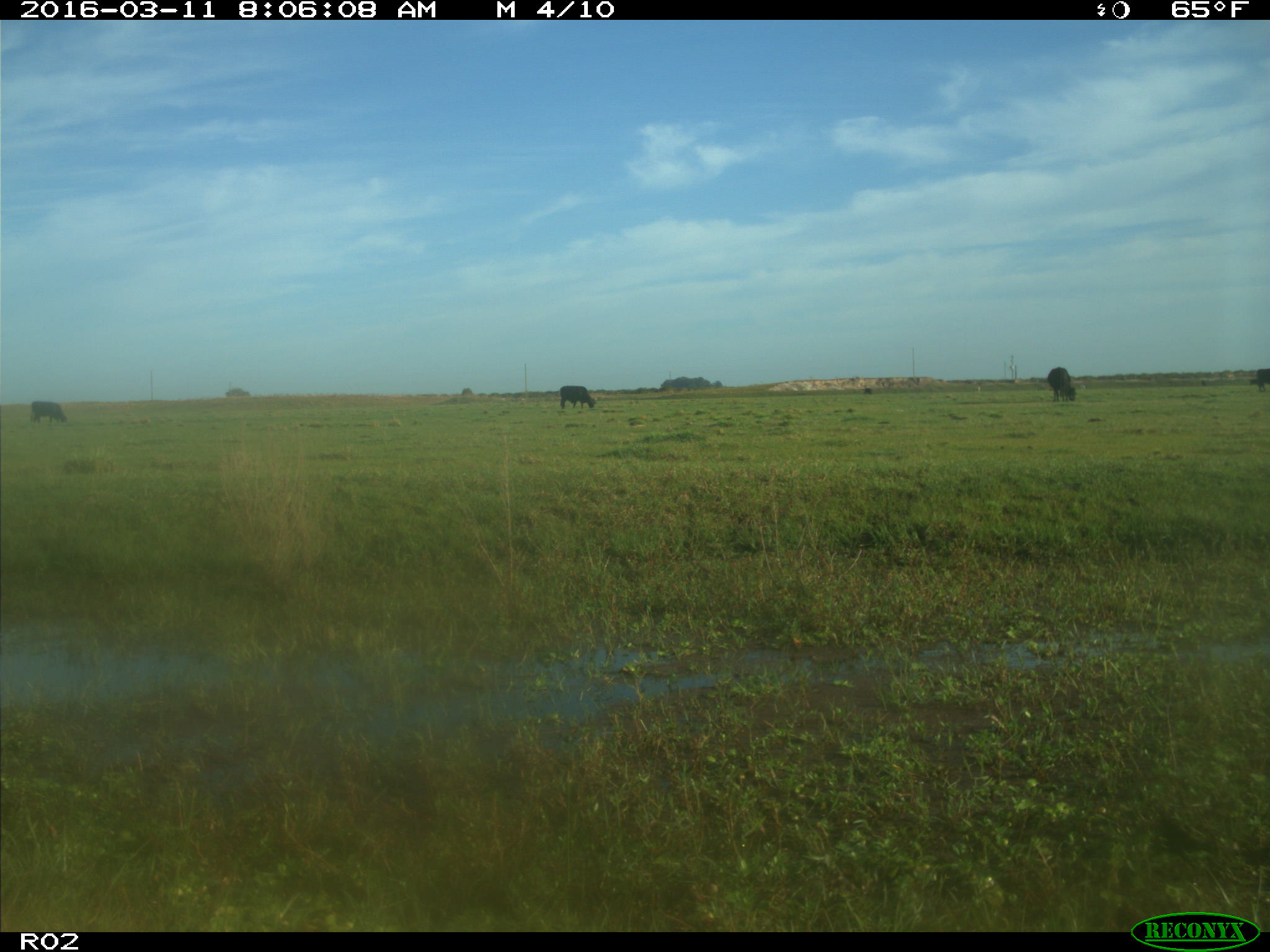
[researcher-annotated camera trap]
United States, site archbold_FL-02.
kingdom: Animalia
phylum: Chordata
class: Mammalia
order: Artiodactyla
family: Bovidae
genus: Bos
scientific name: Bos taurus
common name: domestic cow